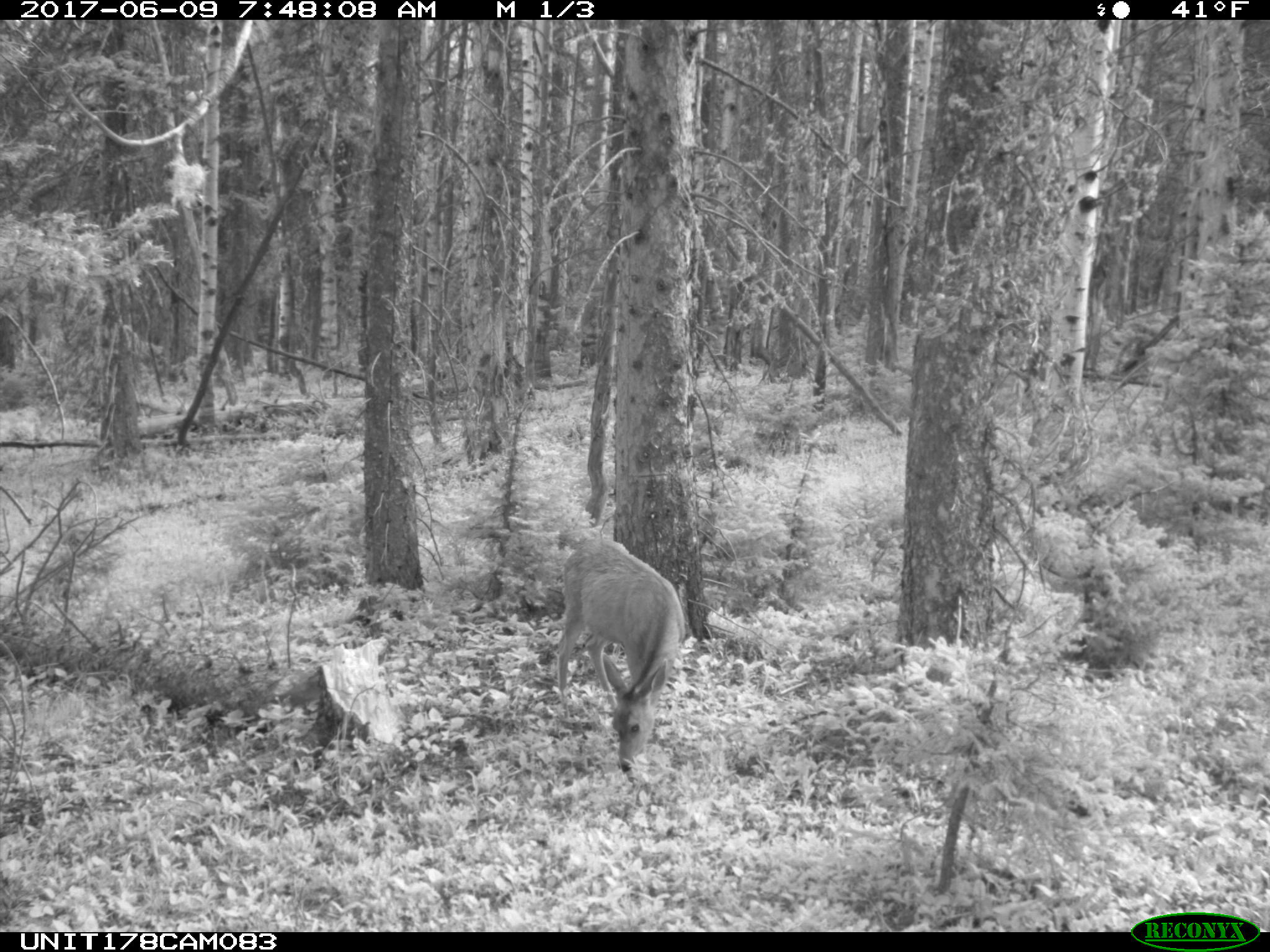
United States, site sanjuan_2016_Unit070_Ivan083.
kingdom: Animalia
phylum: Chordata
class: Mammalia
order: Artiodactyla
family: Cervidae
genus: Odocoileus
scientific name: Odocoileus hemionus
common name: mule deer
Odocoileus hemionus (mule deer).